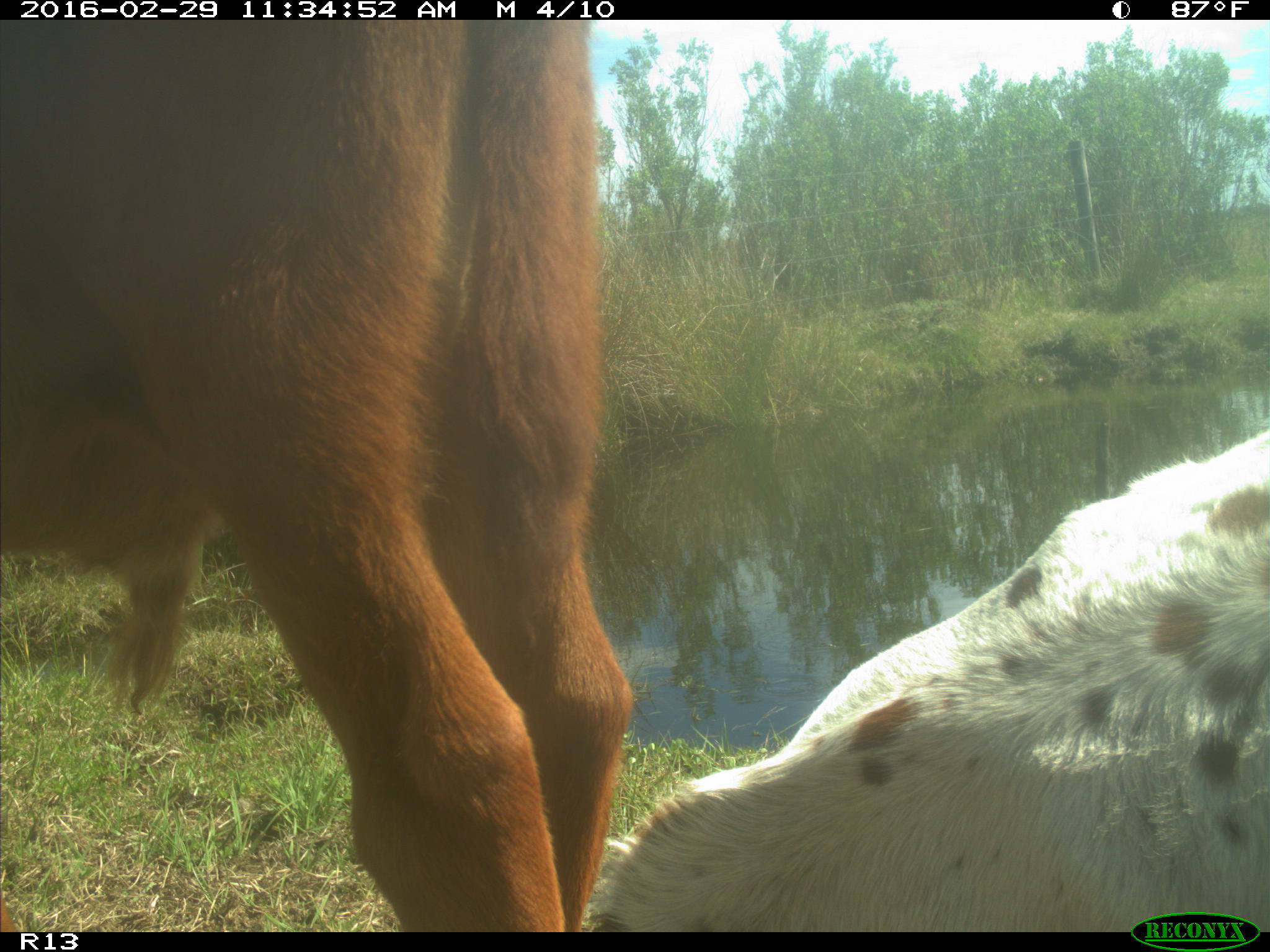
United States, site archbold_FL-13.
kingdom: Animalia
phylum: Chordata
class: Mammalia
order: Artiodactyla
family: Bovidae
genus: Bos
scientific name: Bos taurus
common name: domestic cow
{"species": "Bos taurus (domestic cow)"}